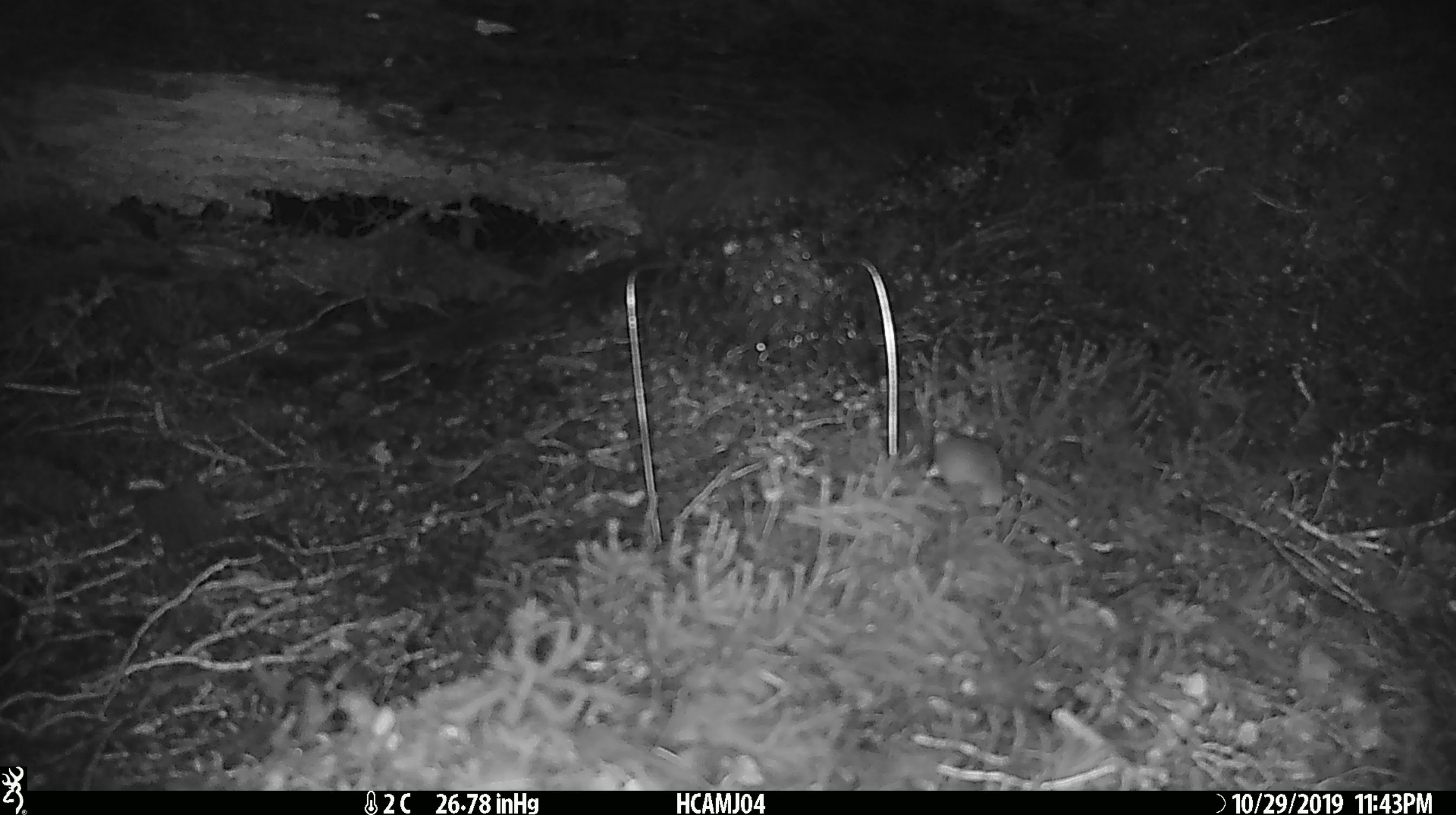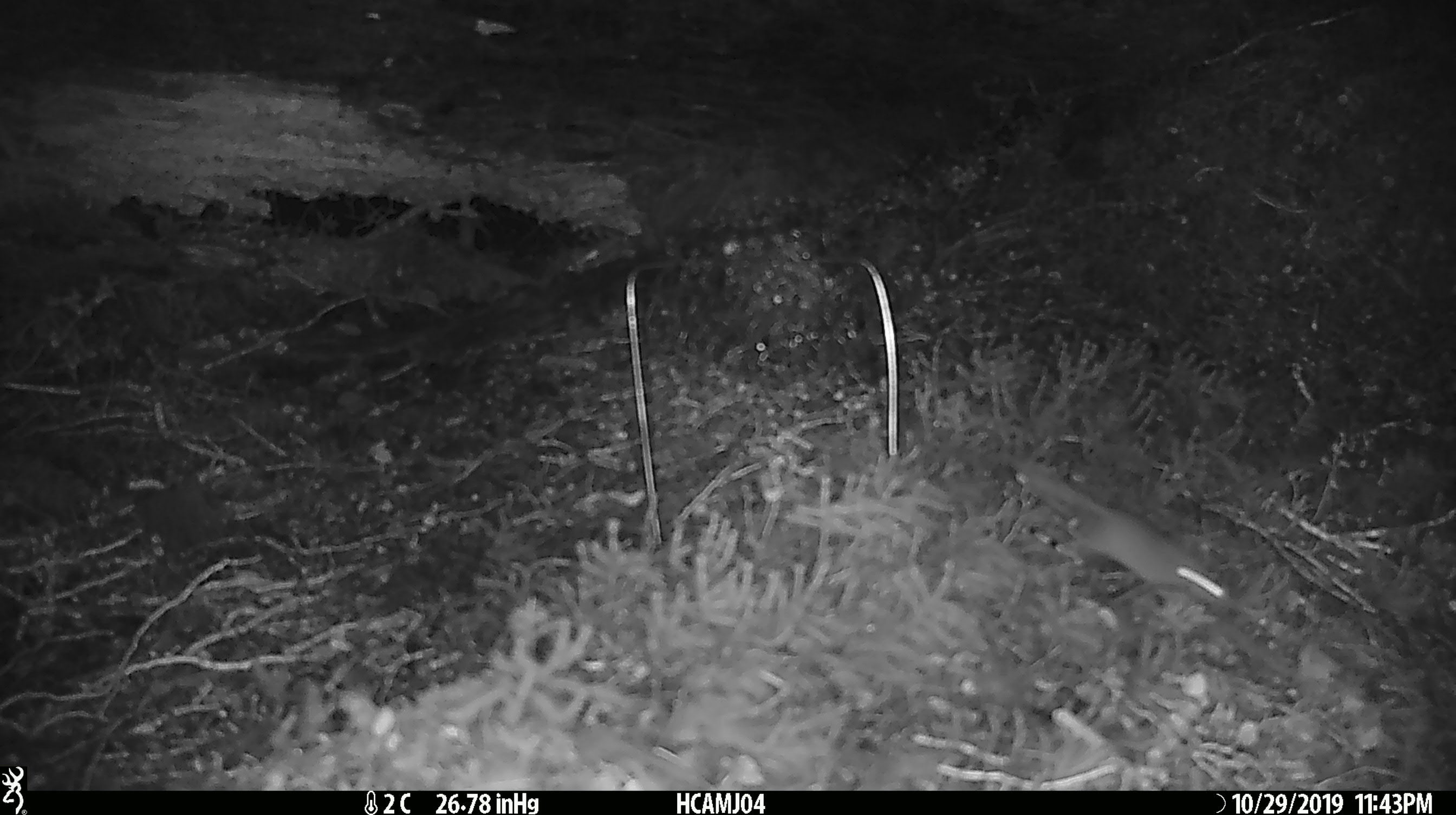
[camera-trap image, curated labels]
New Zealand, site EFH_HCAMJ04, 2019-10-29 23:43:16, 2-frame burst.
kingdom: Animalia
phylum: Chordata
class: Mammalia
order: Rodentia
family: Muridae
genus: Mus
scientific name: Mus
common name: mouse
Mouse (Mus).